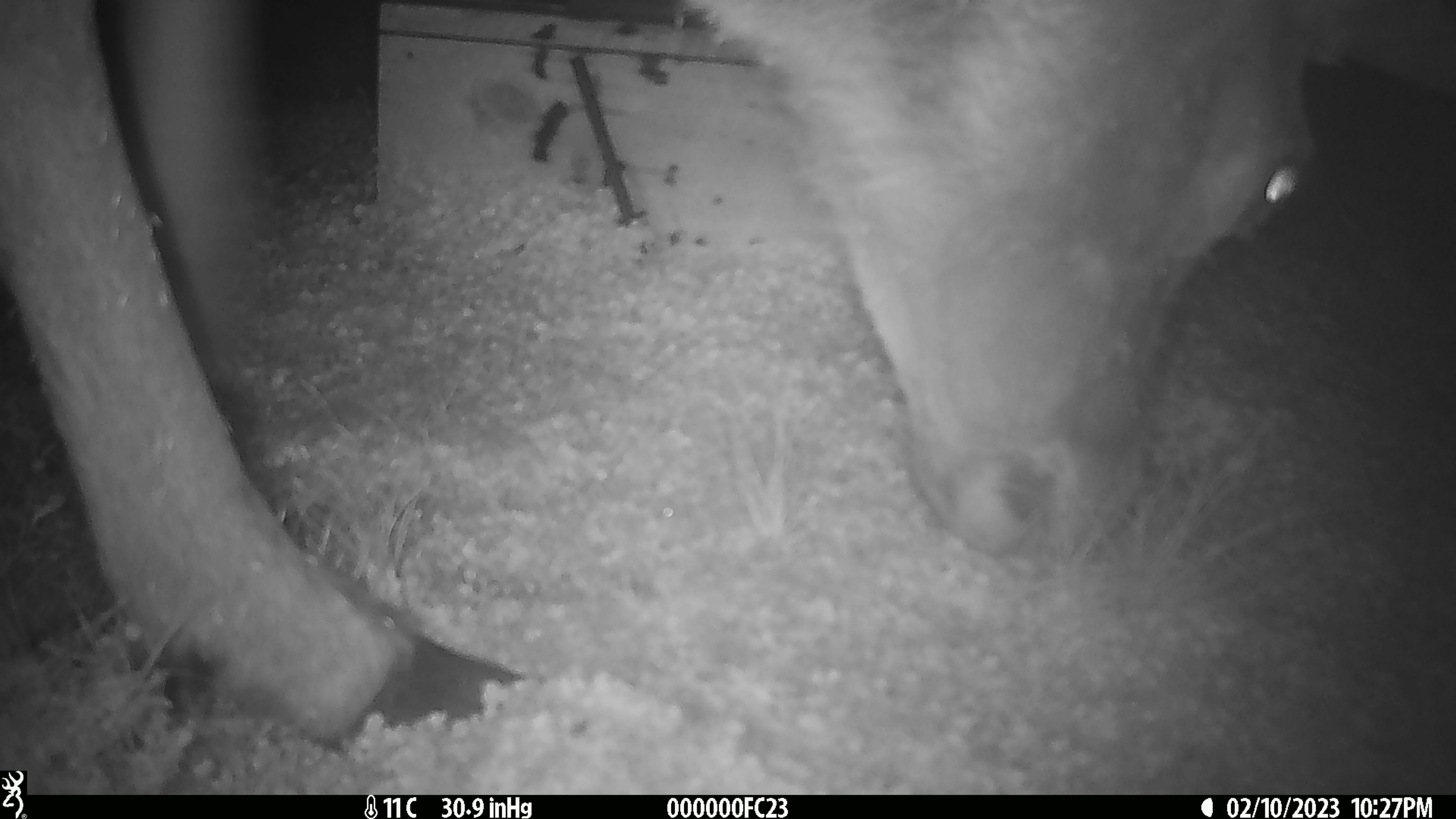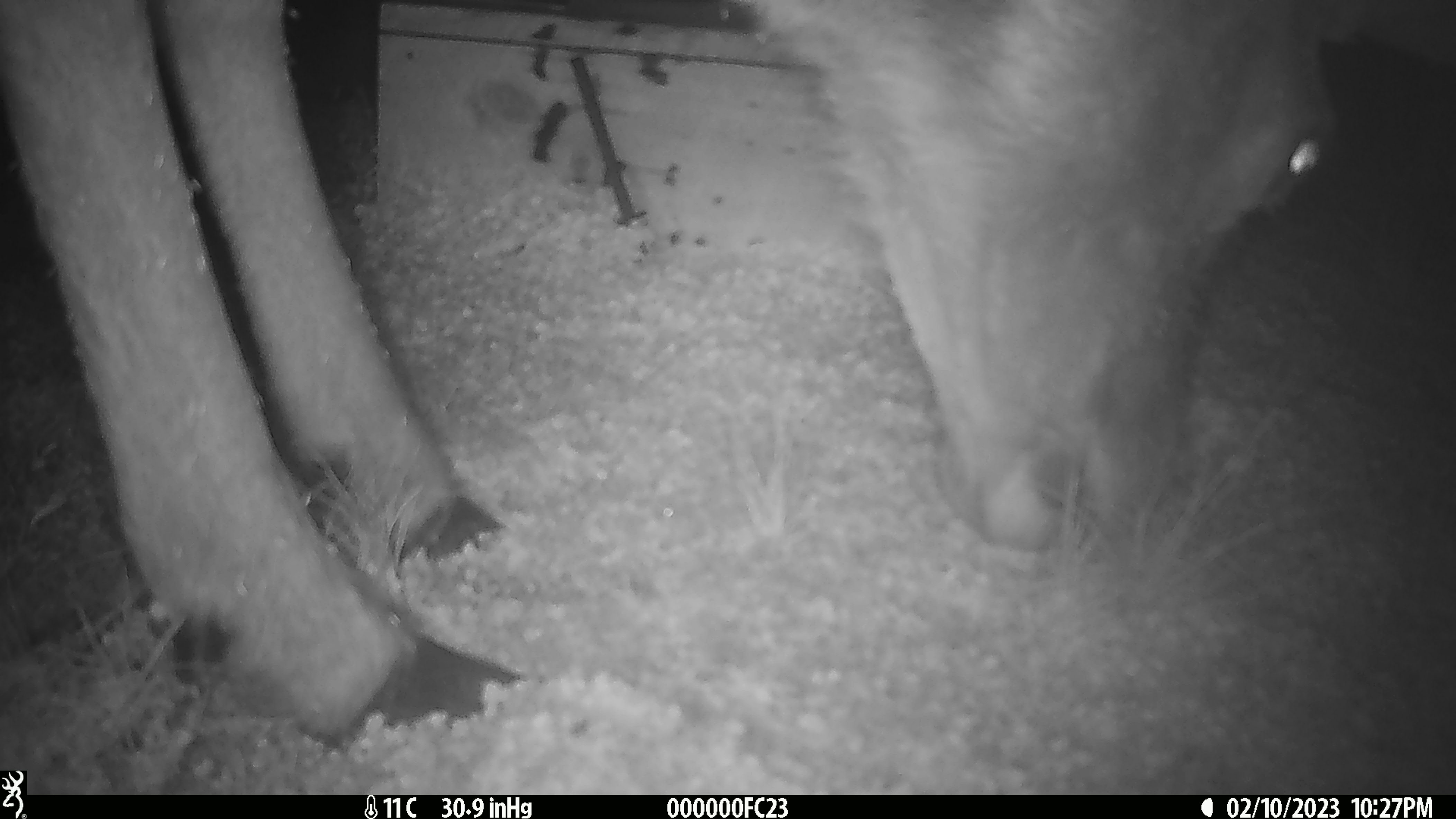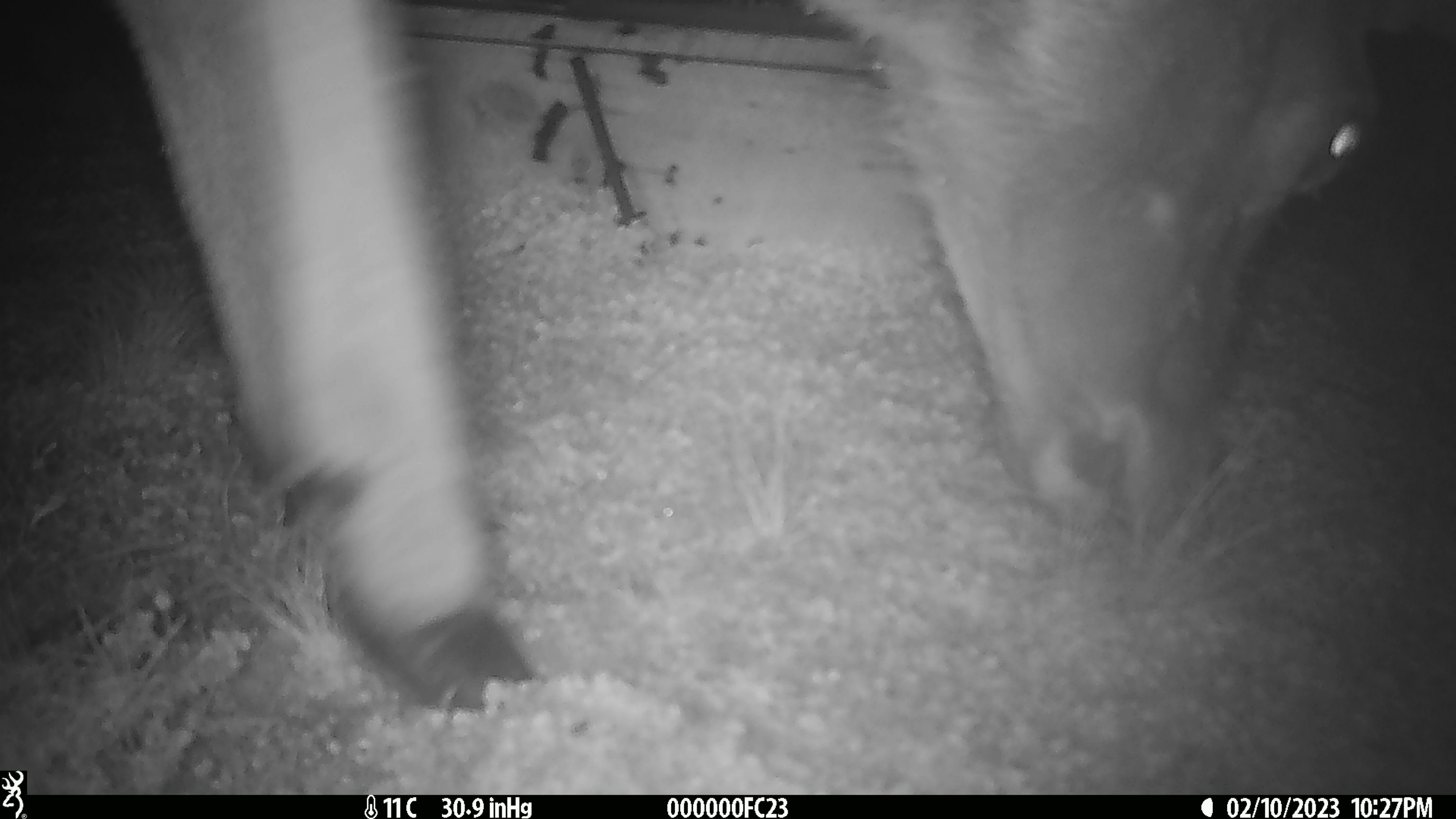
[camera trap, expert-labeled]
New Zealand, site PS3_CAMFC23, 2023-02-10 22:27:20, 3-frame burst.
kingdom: Animalia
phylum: Chordata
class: Mammalia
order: Artiodactyla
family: Cervidae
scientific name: Cervidae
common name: deer